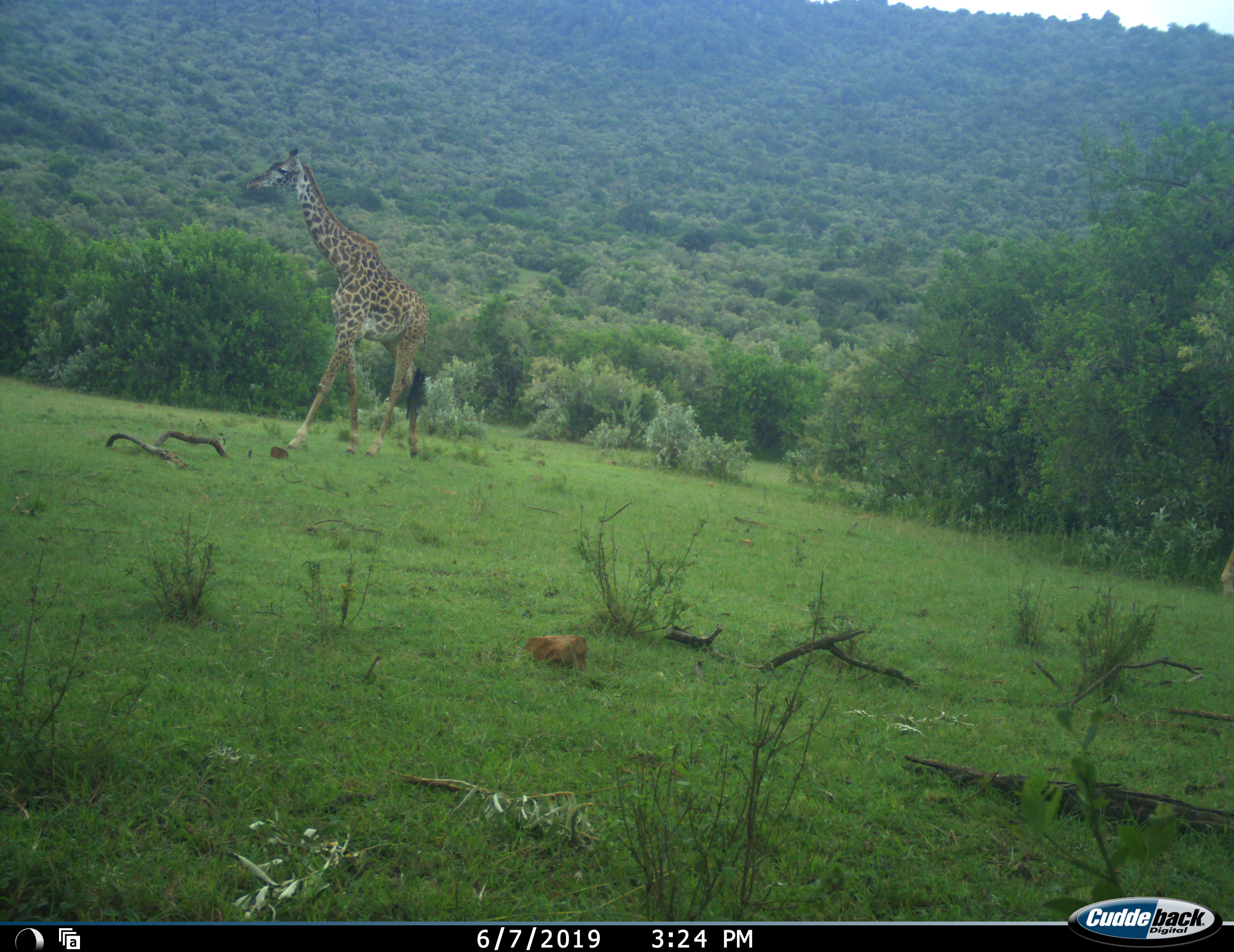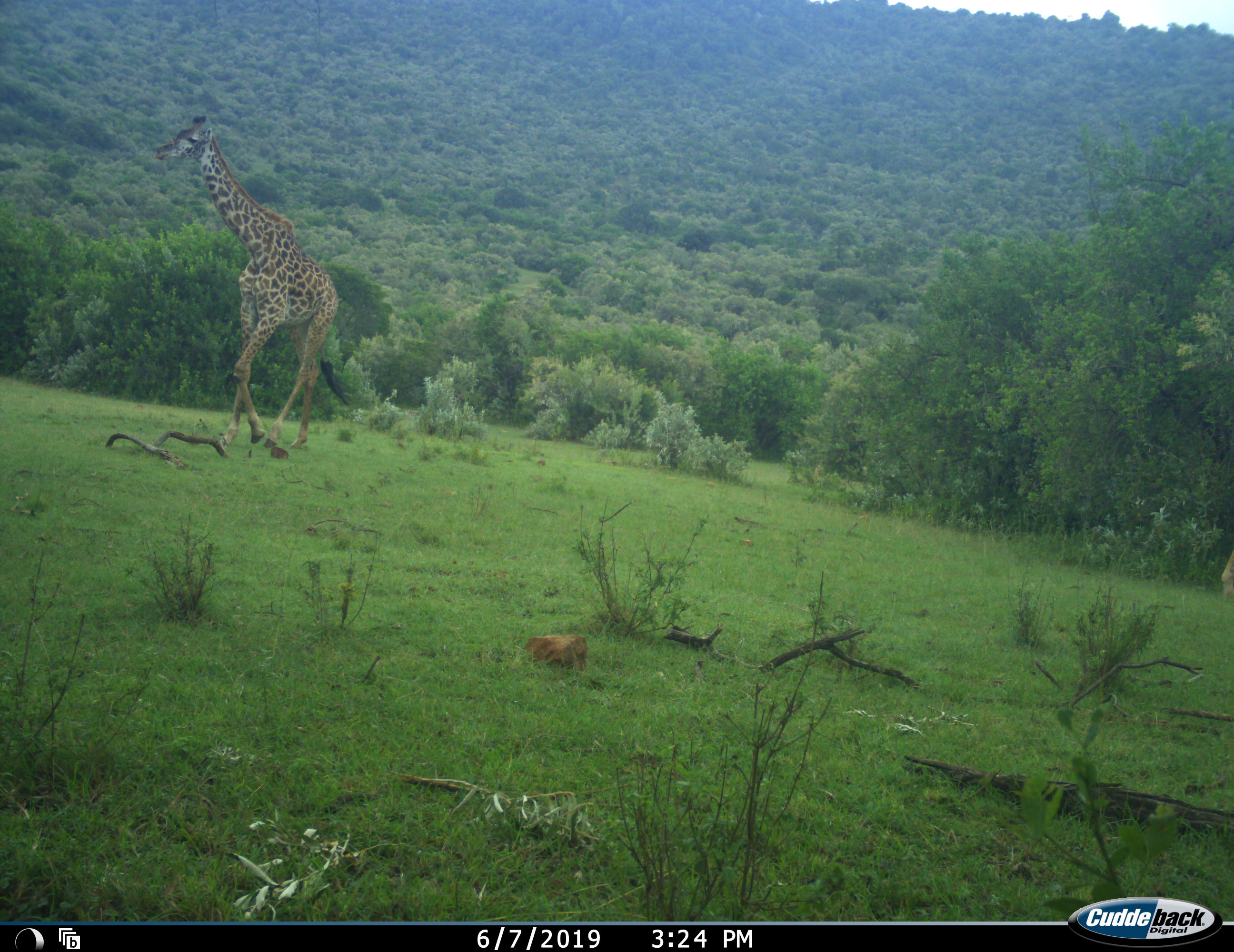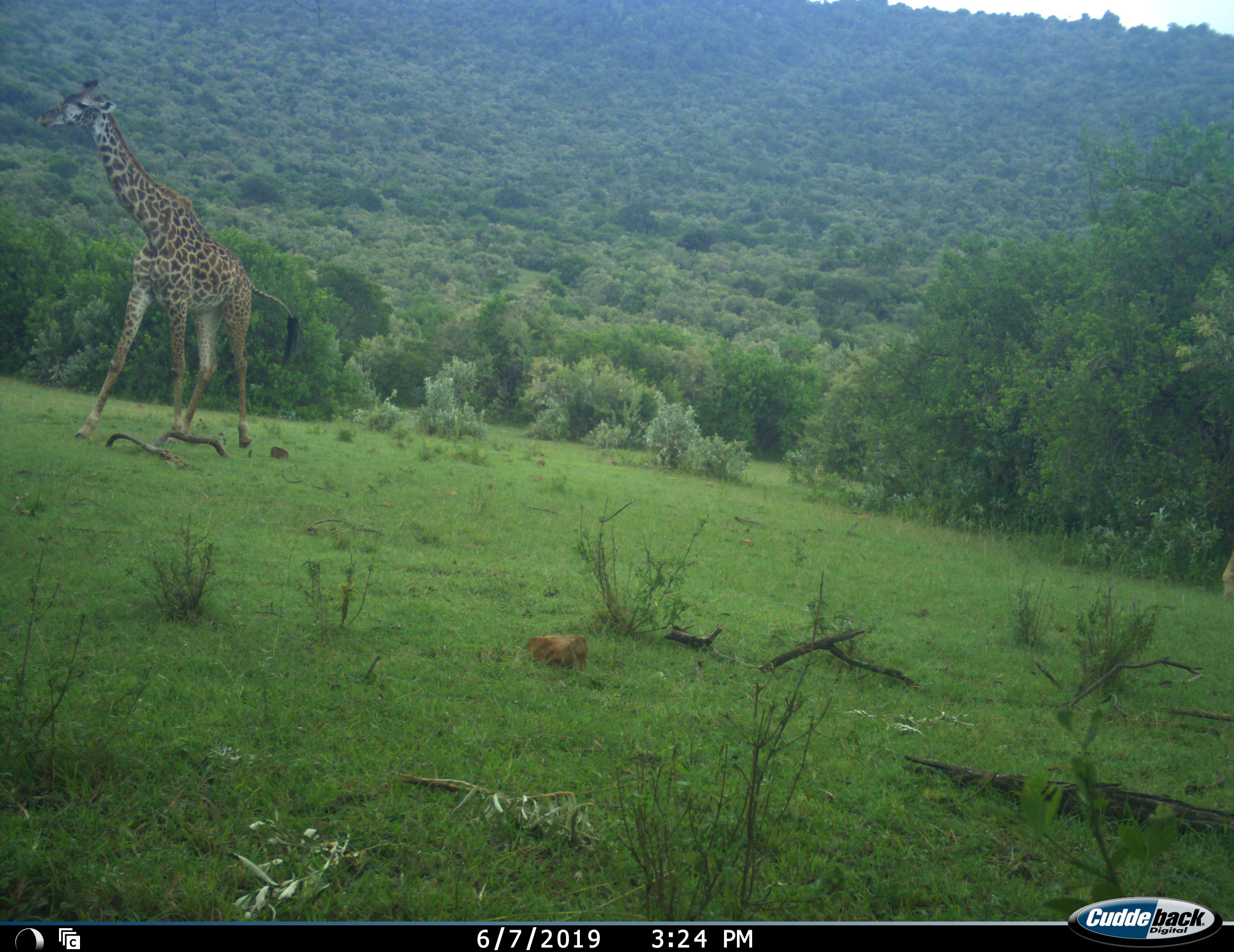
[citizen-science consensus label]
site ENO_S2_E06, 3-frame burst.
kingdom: Animalia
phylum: Chordata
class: Mammalia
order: Artiodactyla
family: Giraffidae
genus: Giraffa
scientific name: Giraffa camelopardalis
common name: giraffe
Giraffe (Giraffa camelopardalis), count 1. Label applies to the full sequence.